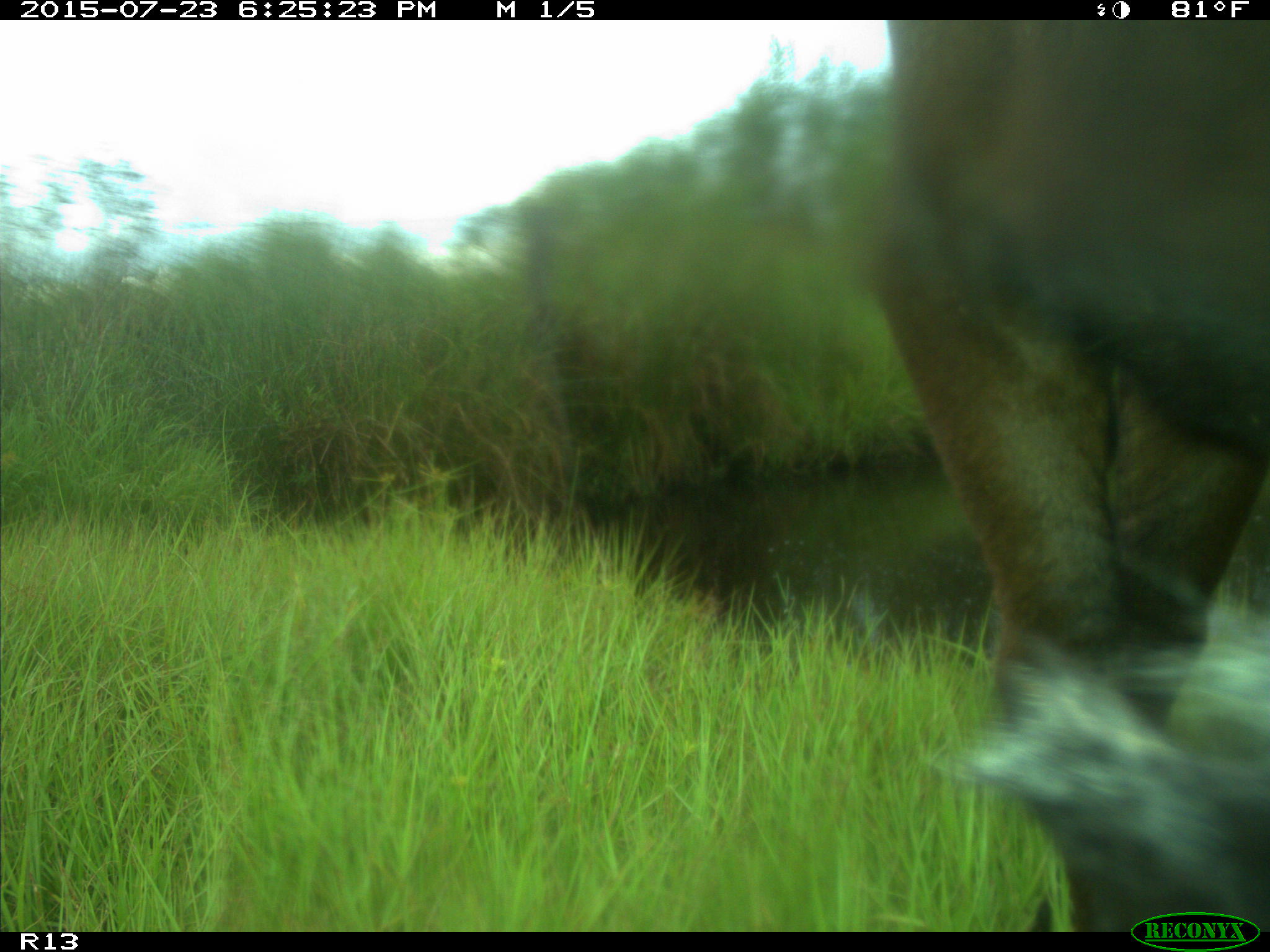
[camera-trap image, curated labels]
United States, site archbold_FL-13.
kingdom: Animalia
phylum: Chordata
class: Mammalia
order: Artiodactyla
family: Bovidae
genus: Bos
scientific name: Bos taurus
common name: domestic cow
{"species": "Bos taurus (domestic cow)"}